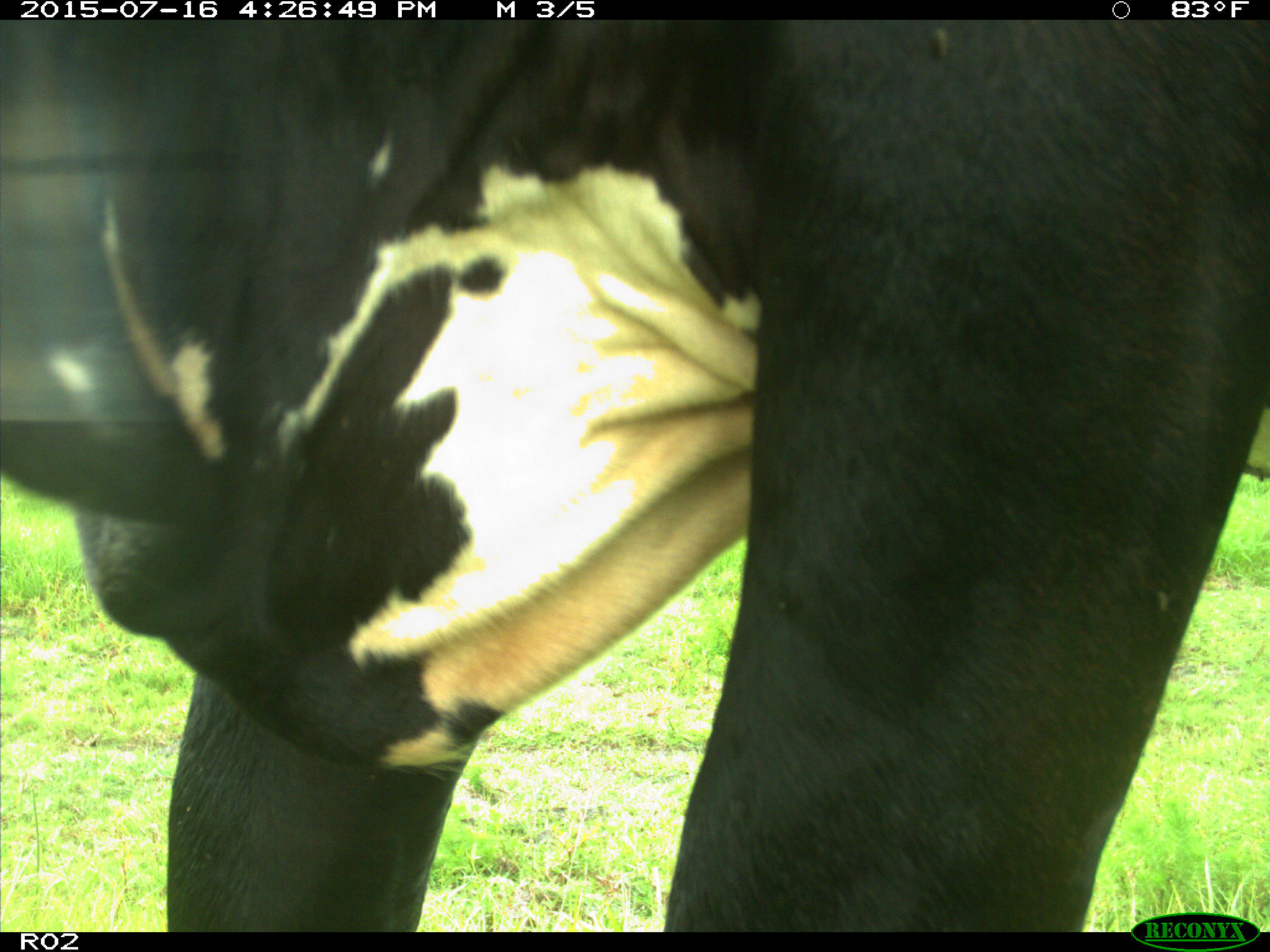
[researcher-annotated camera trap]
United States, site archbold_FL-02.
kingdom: Animalia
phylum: Chordata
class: Mammalia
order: Artiodactyla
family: Bovidae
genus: Bos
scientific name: Bos taurus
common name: domestic cow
Bos taurus (domestic cow).